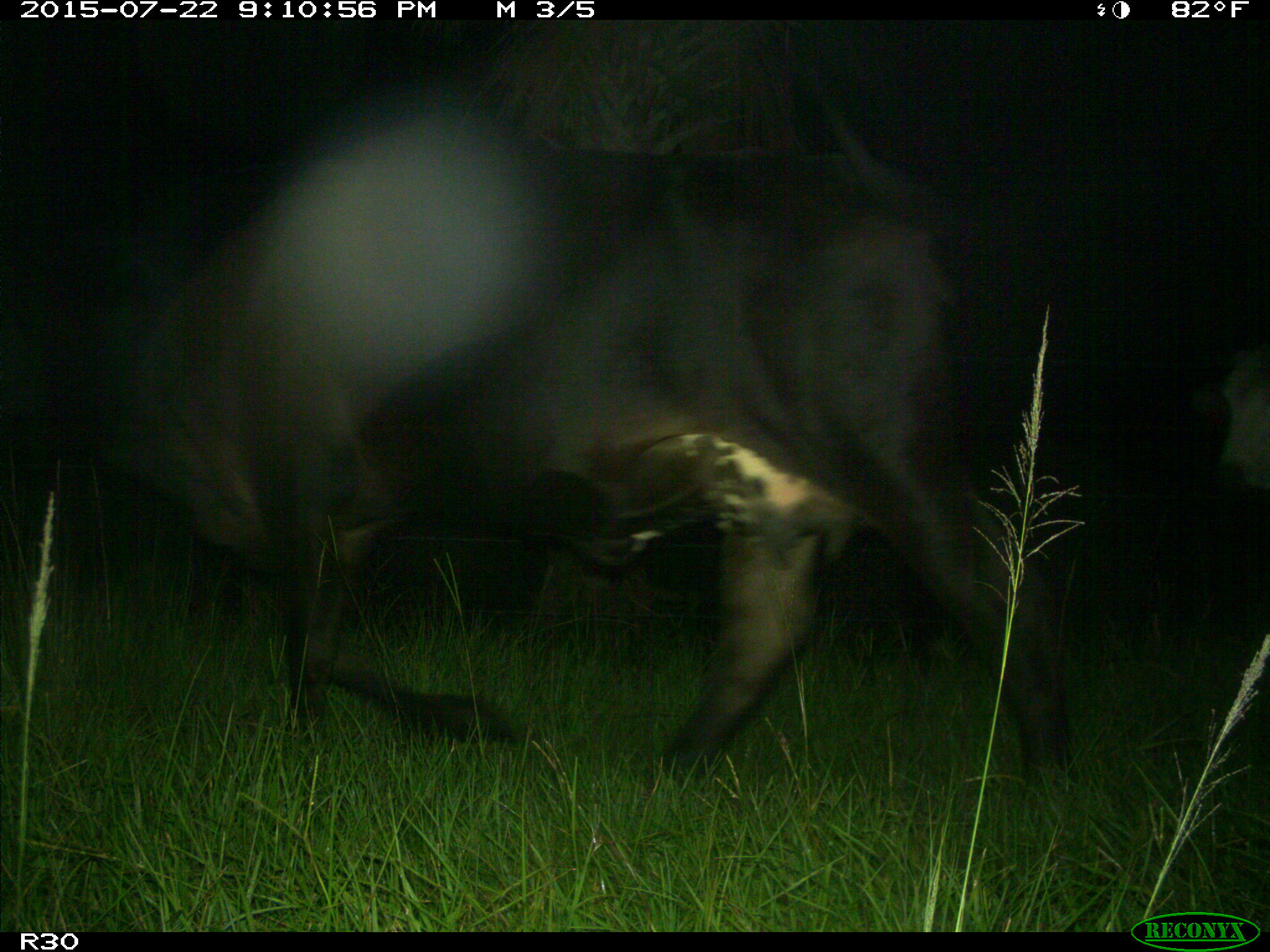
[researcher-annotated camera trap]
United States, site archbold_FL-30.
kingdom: Animalia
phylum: Chordata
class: Mammalia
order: Artiodactyla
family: Bovidae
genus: Bos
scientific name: Bos taurus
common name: domestic cow